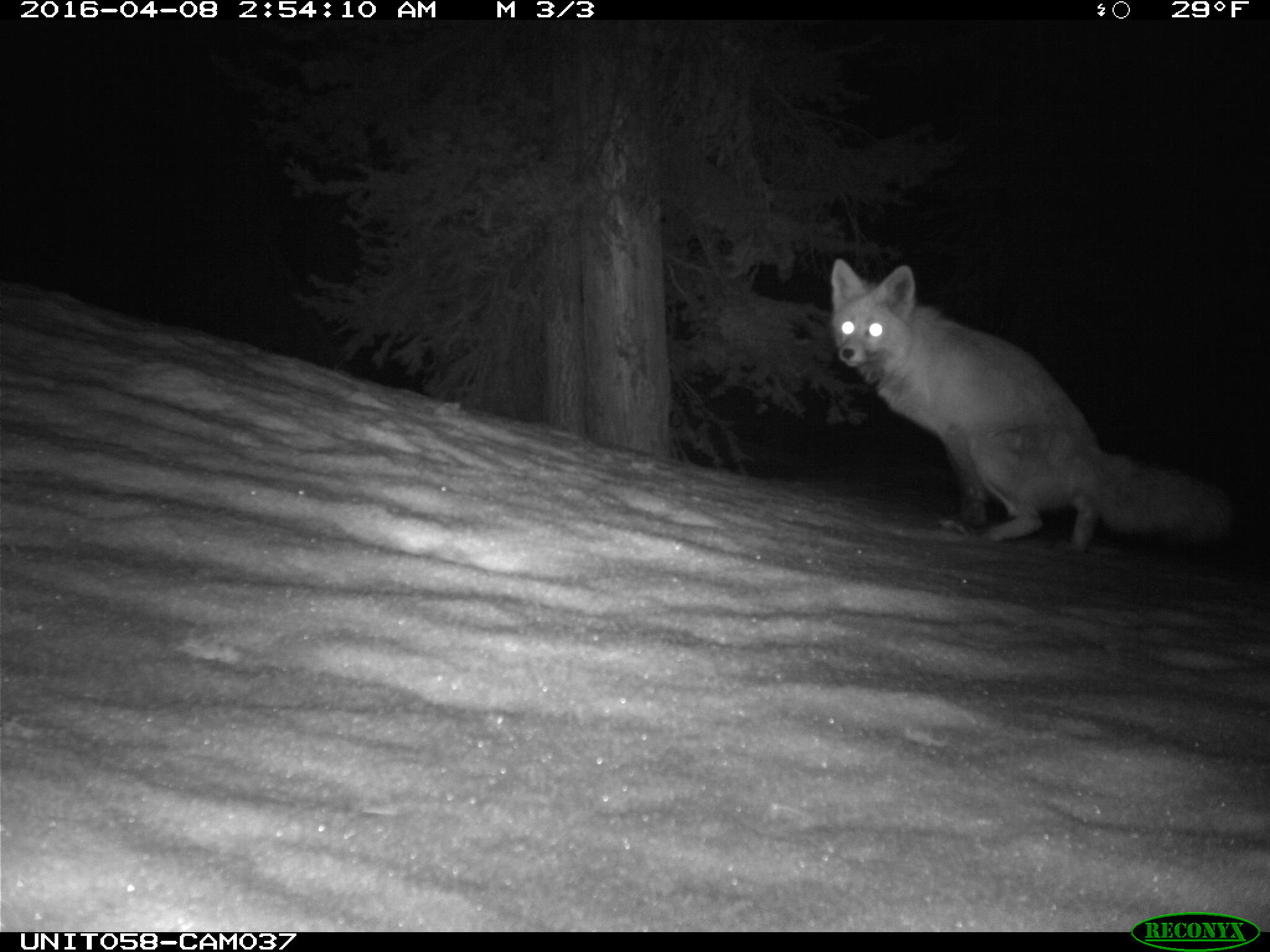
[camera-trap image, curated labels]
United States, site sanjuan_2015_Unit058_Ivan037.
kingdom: Animalia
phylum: Chordata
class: Mammalia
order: Carnivora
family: Canidae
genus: Canis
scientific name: Canis latrans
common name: coyote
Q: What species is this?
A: Canis latrans (coyote).